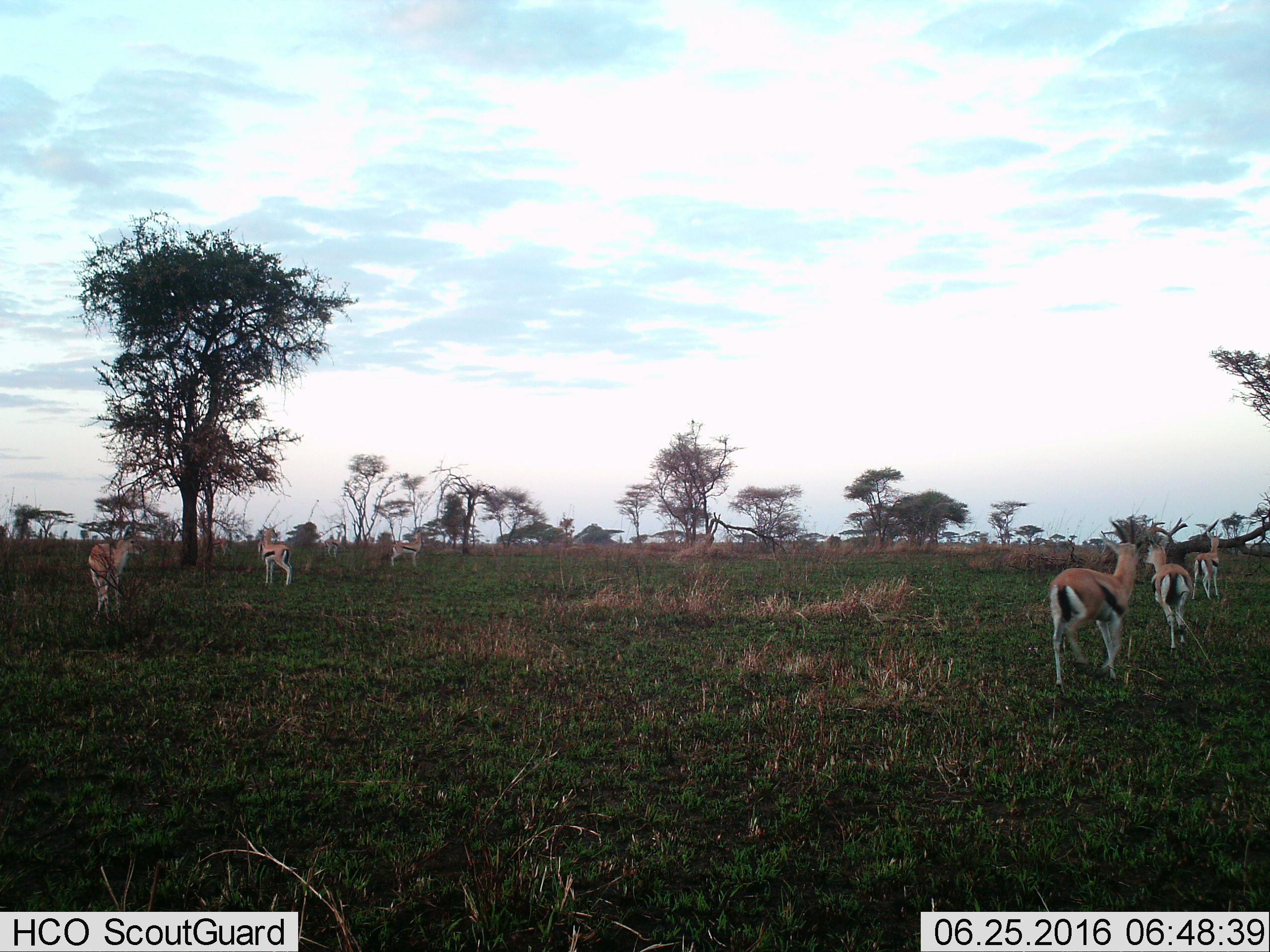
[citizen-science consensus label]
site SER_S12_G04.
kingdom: Animalia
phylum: Chordata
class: Mammalia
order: Artiodactyla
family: Bovidae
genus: Eudorcas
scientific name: Eudorcas thomsonii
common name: thomson's gazelle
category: gazellethomsons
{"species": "gazellethomsons (thomson's gazelle) (Eudorcas thomsonii)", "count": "7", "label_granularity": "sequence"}